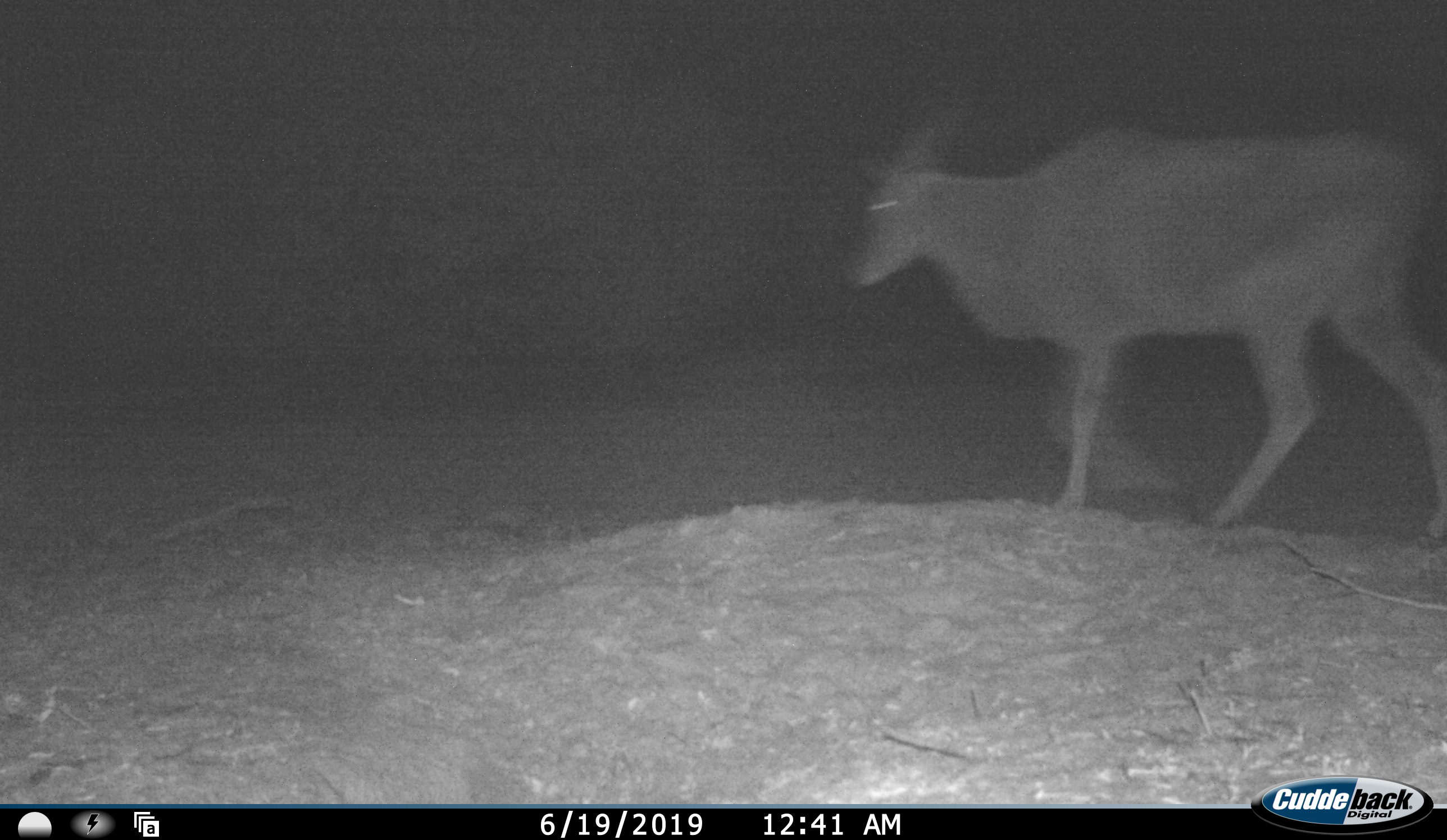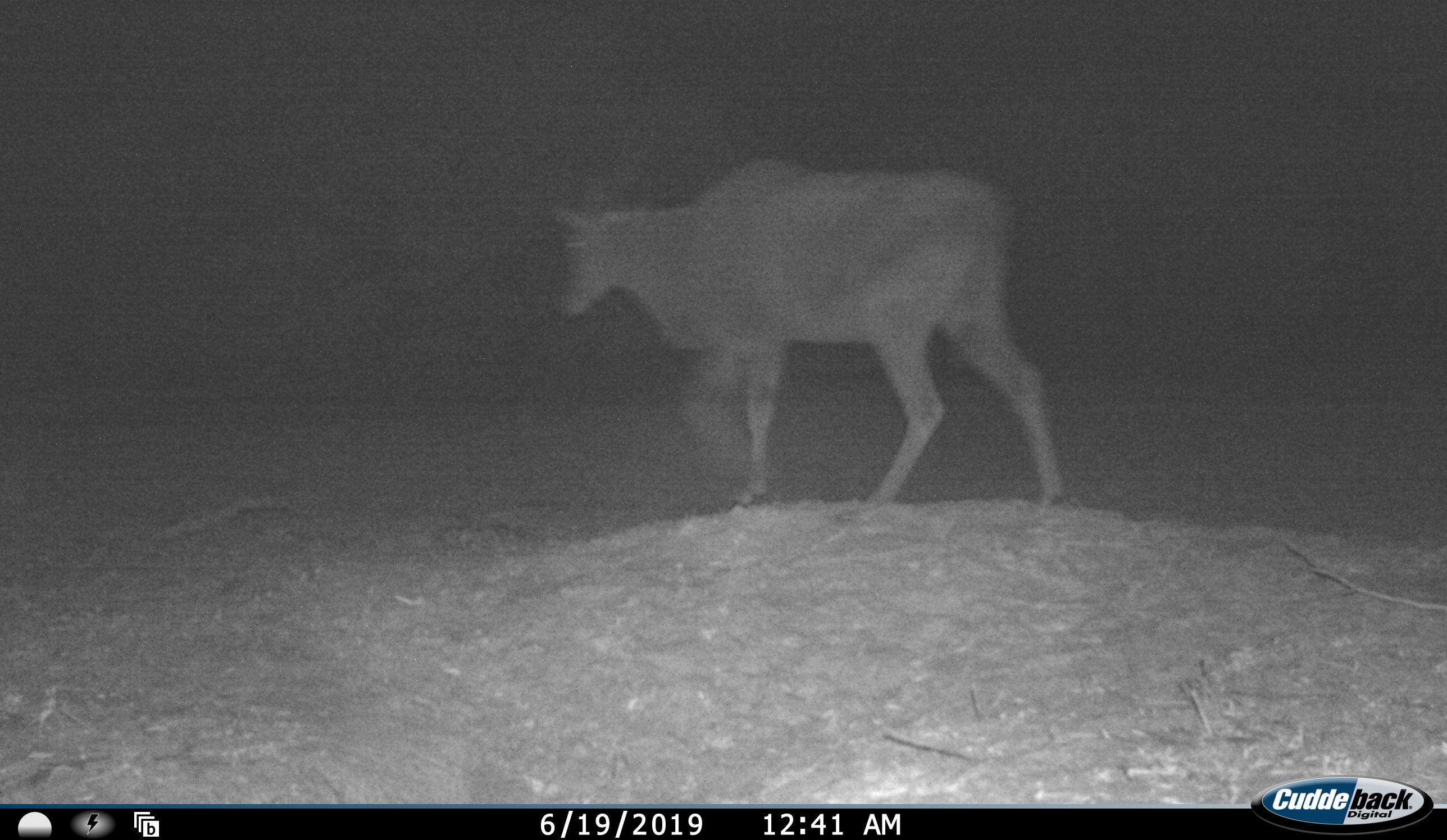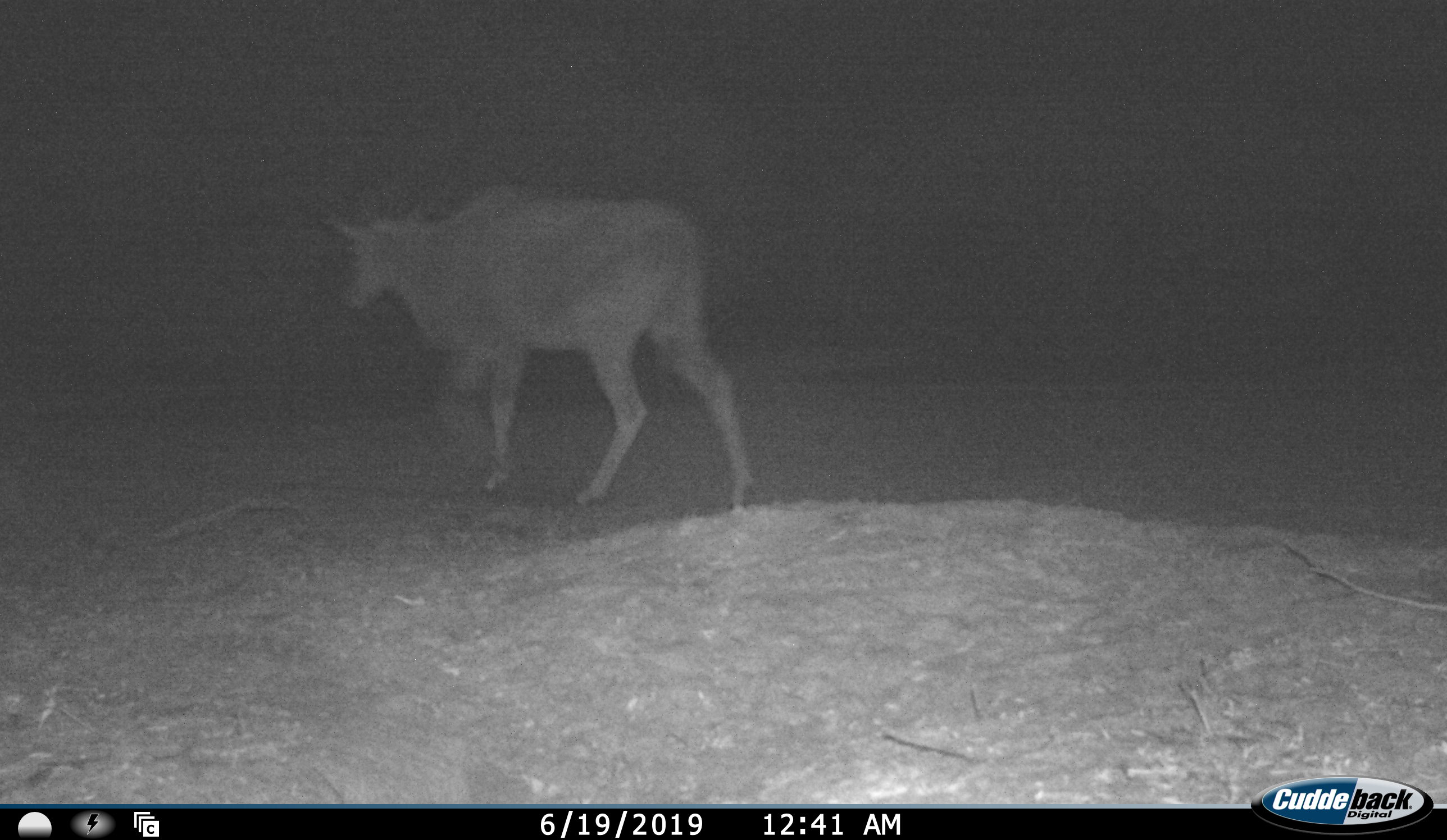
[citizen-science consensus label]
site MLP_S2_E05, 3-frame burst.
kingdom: Animalia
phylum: Chordata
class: Mammalia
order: Artiodactyla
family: Bovidae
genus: Tragelaphus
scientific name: Tragelaphus oryx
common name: eland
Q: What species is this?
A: Eland (Tragelaphus oryx).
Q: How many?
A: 1.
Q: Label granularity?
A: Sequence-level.